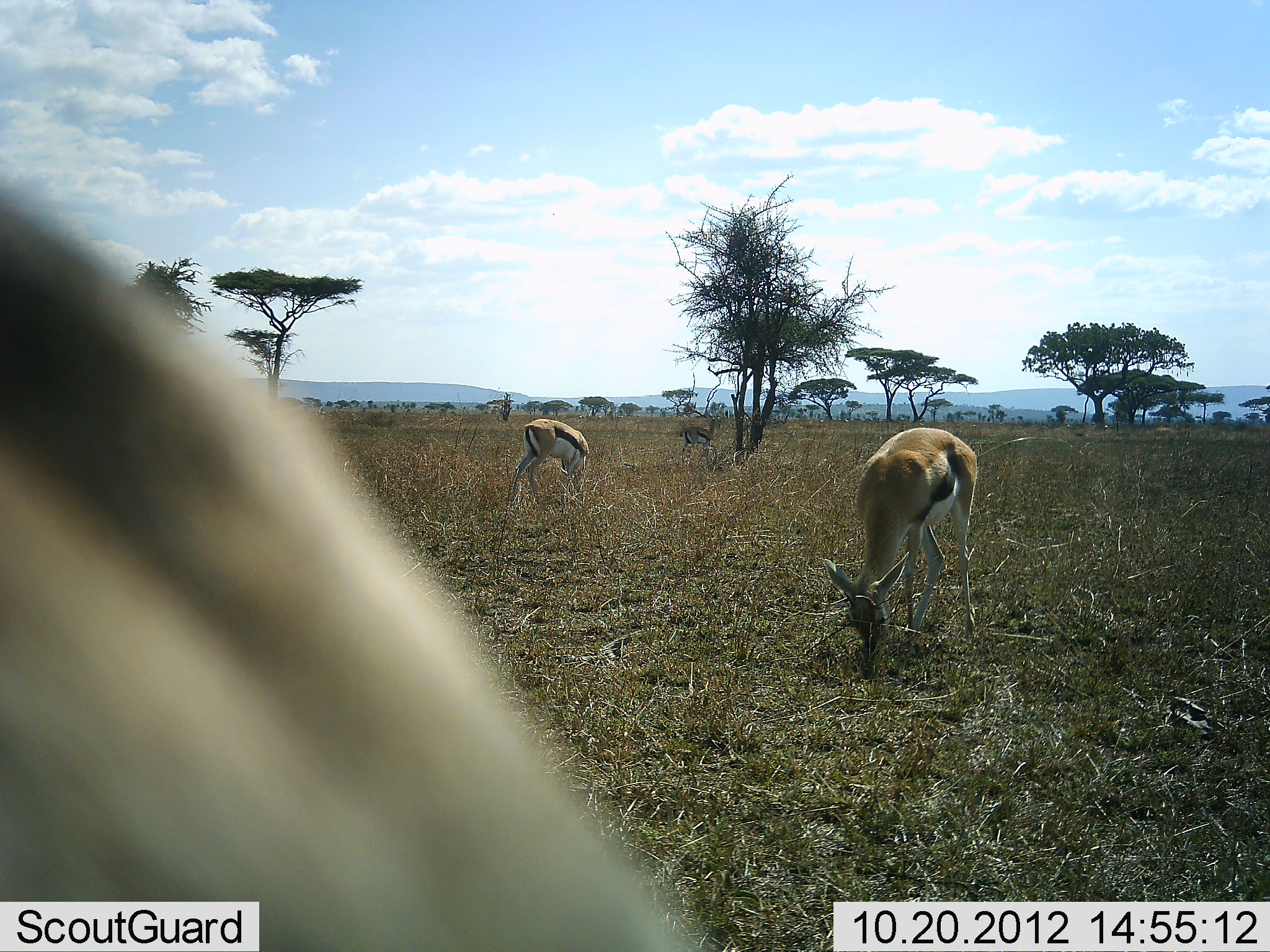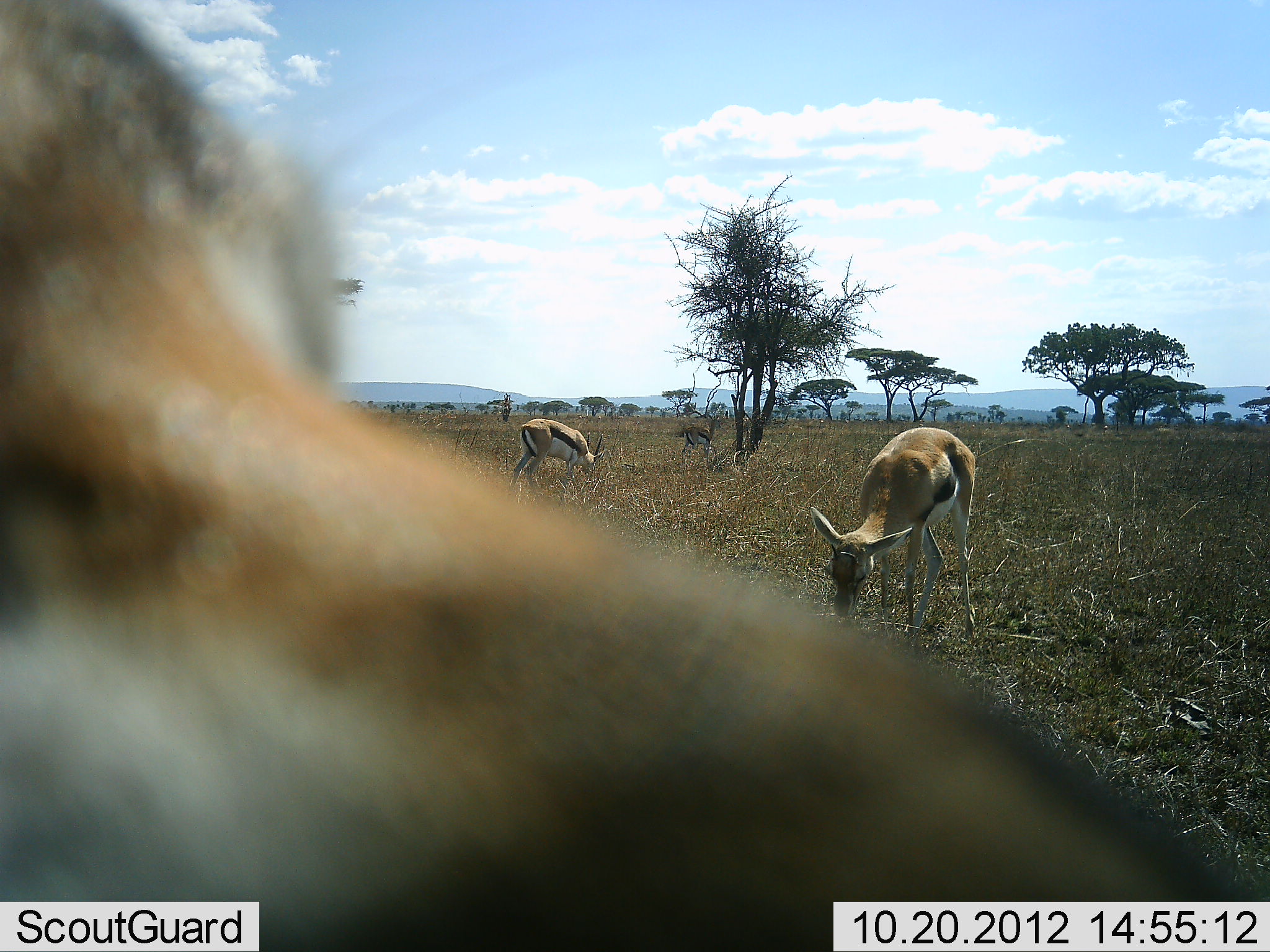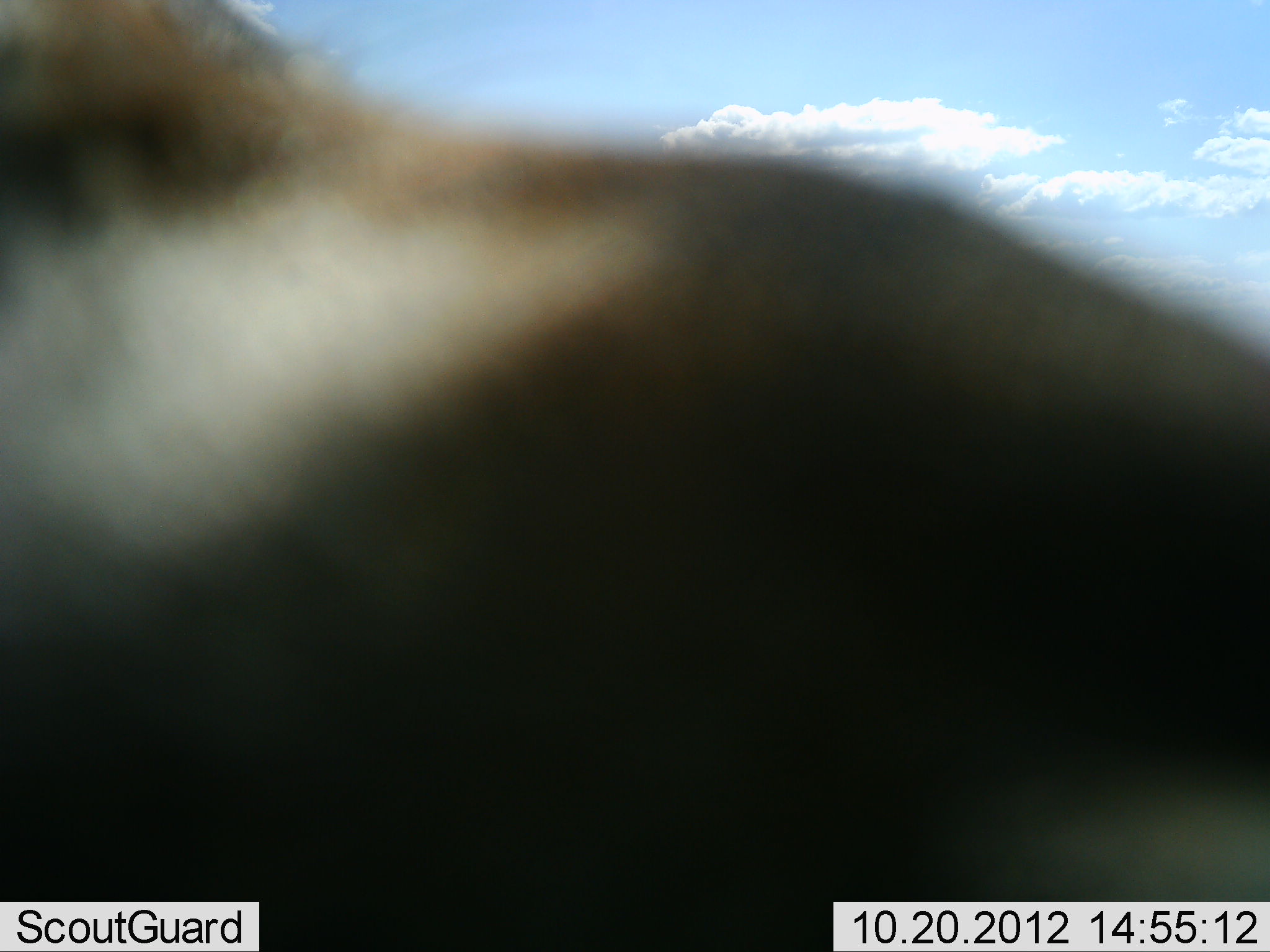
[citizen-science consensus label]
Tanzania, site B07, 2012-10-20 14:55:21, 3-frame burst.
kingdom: Animalia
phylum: Chordata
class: Mammalia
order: Artiodactyla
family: Bovidae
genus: Eudorcas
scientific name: Eudorcas thomsonii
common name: thomson's gazelle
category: gazellethomsons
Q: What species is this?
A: Gazellethomsons (thomson's gazelle) (Eudorcas thomsonii).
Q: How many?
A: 3.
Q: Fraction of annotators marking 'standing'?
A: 50%.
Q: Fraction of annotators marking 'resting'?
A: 0%.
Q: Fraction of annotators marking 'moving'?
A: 30%.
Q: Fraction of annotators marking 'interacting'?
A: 0%.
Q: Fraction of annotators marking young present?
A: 0%.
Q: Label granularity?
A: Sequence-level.